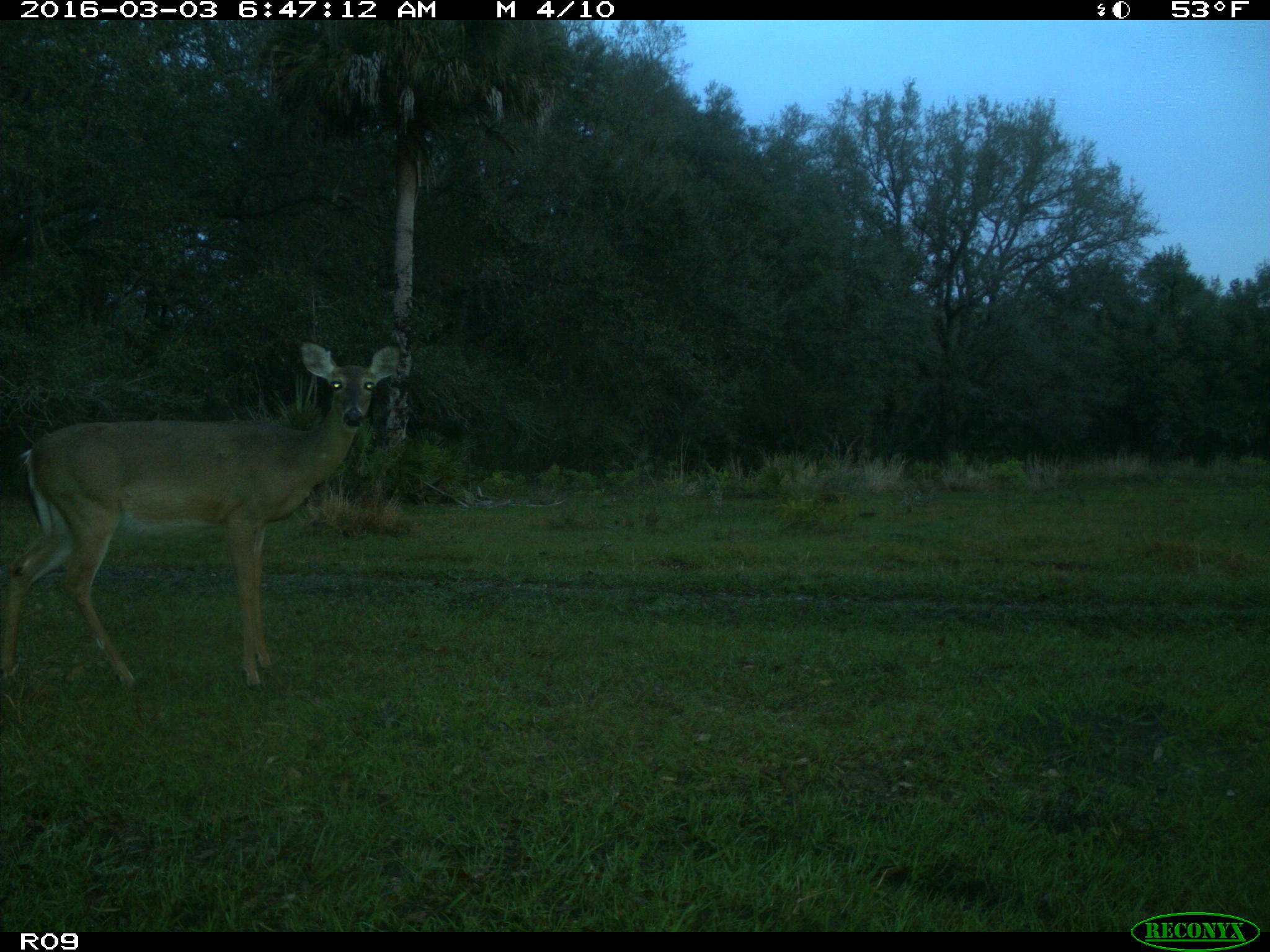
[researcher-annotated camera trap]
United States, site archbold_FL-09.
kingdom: Animalia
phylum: Chordata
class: Mammalia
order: Artiodactyla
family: Cervidae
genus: Odocoileus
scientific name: Odocoileus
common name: deer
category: unidentified deer